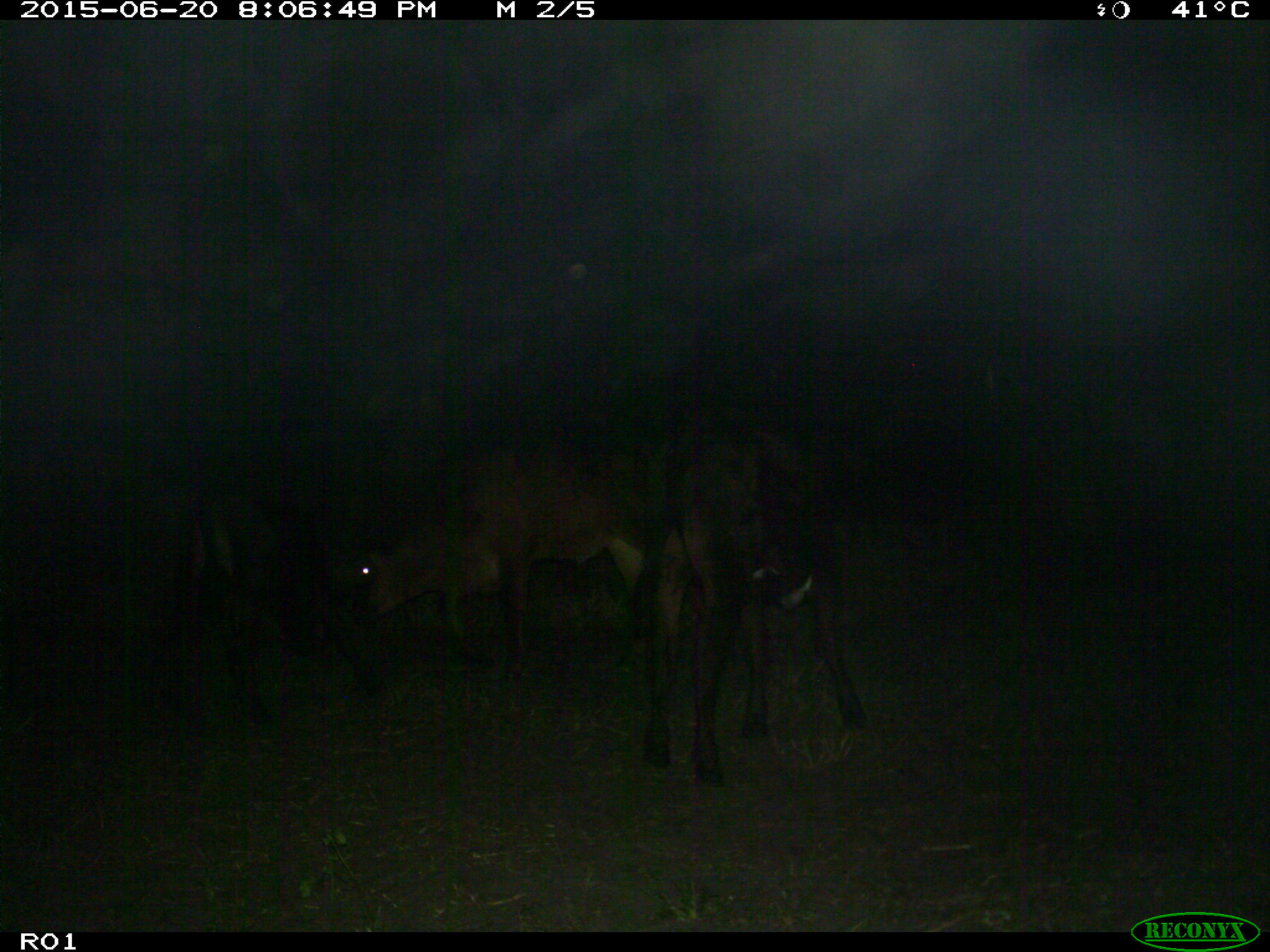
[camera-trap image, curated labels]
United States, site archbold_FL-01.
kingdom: Animalia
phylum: Chordata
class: Mammalia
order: Artiodactyla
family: Bovidae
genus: Bos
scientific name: Bos taurus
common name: domestic cow